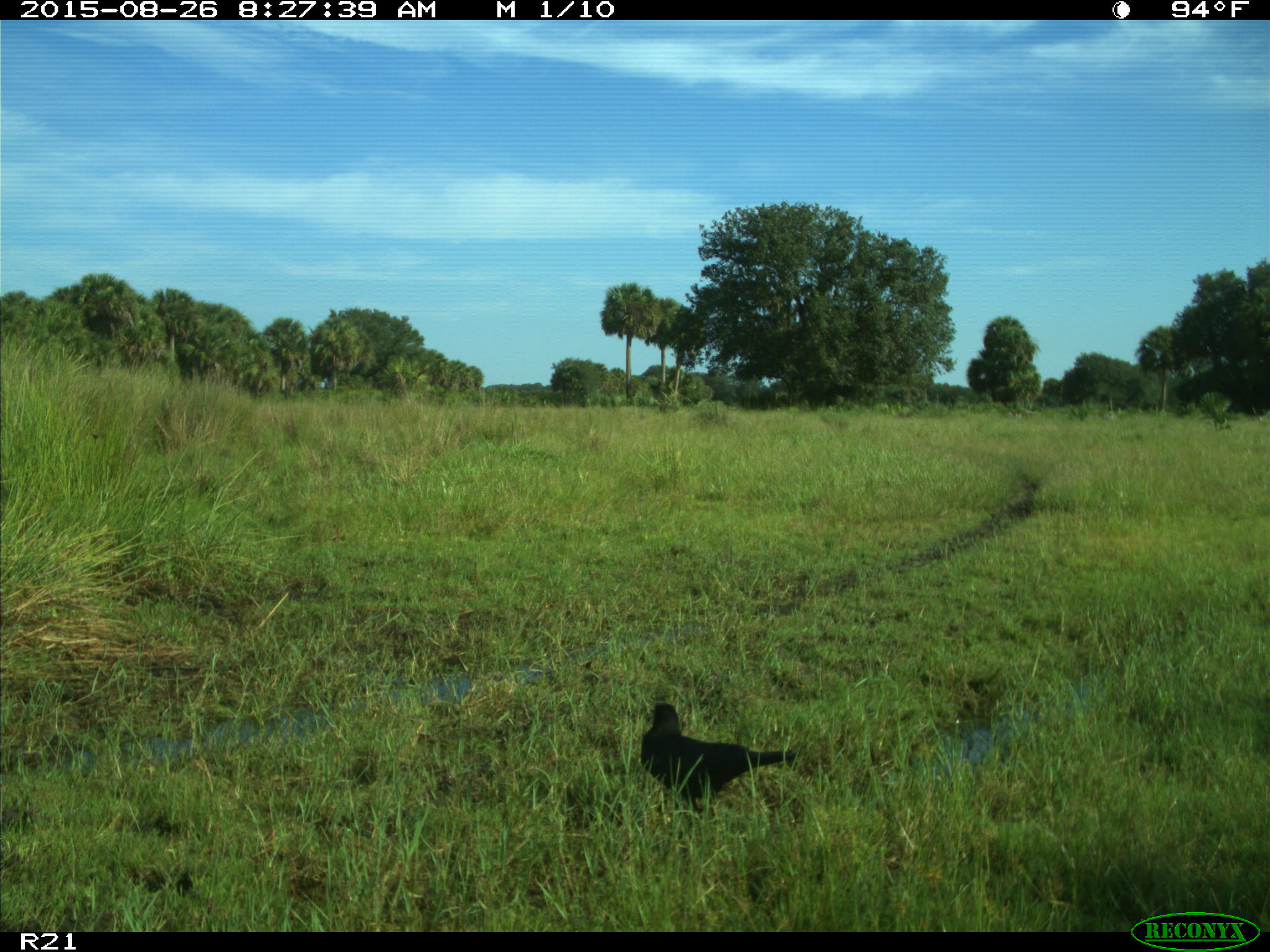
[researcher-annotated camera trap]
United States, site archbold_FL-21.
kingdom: Animalia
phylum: Chordata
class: Aves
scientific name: Aves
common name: birds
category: unidentified bird